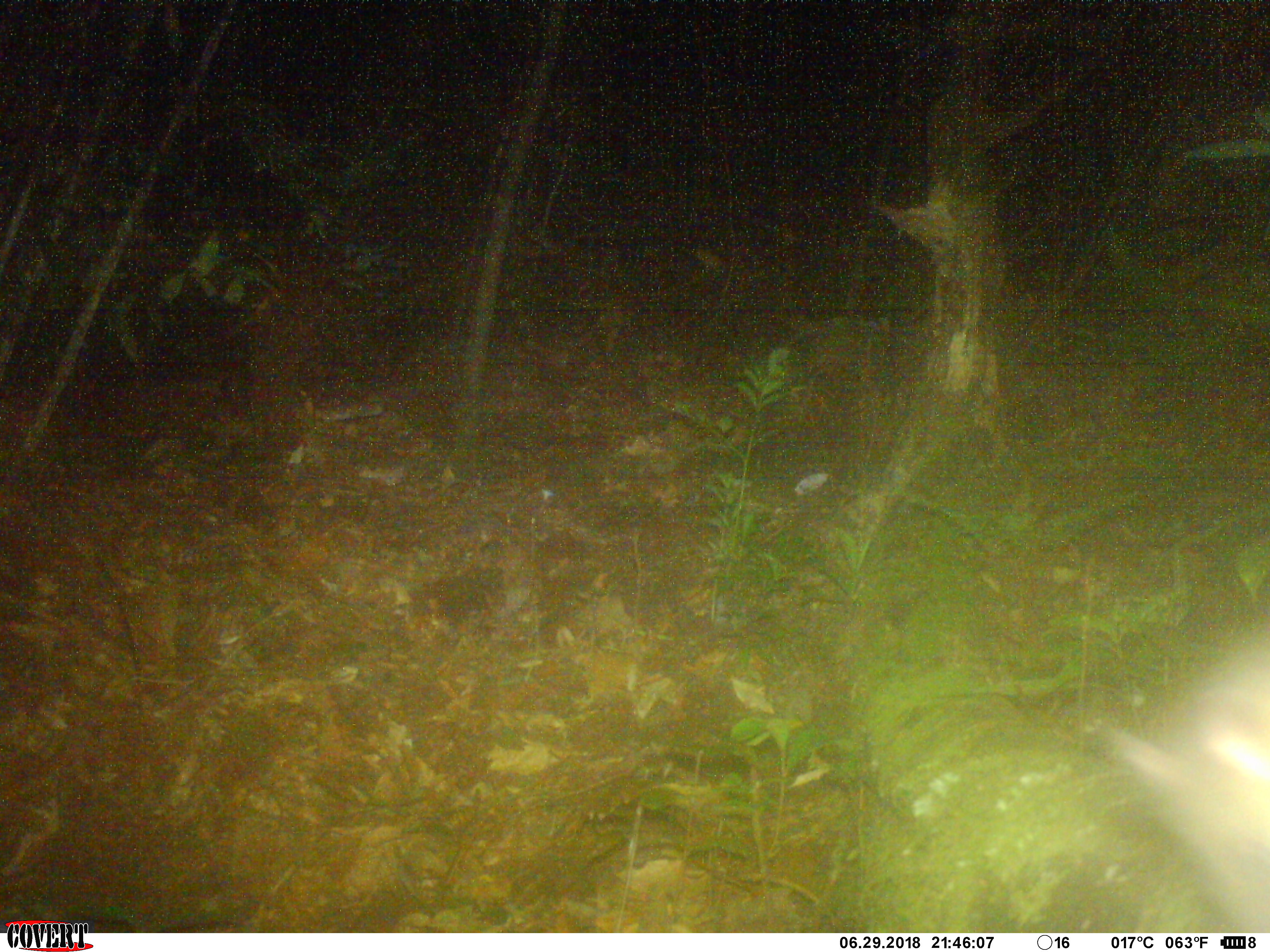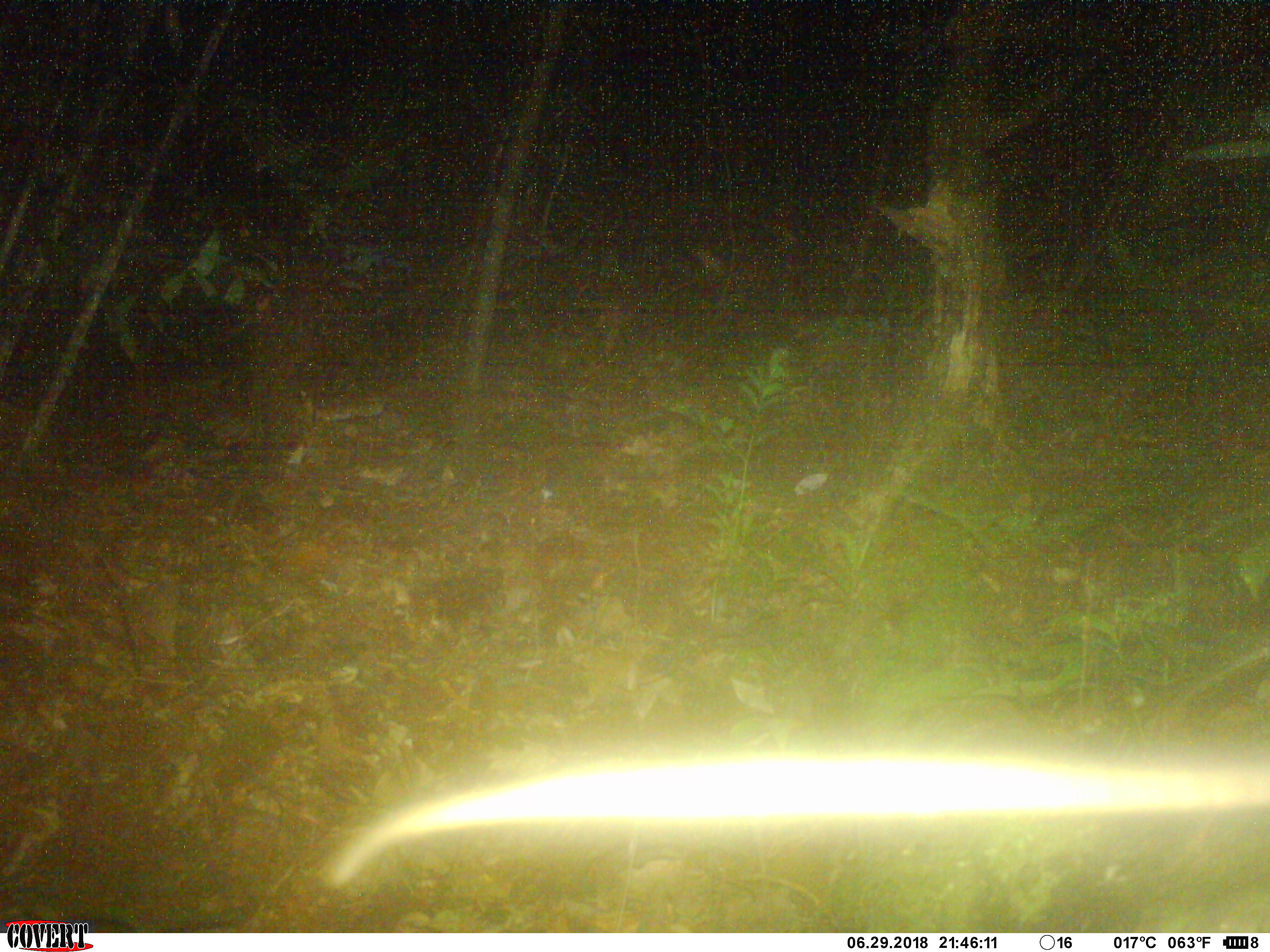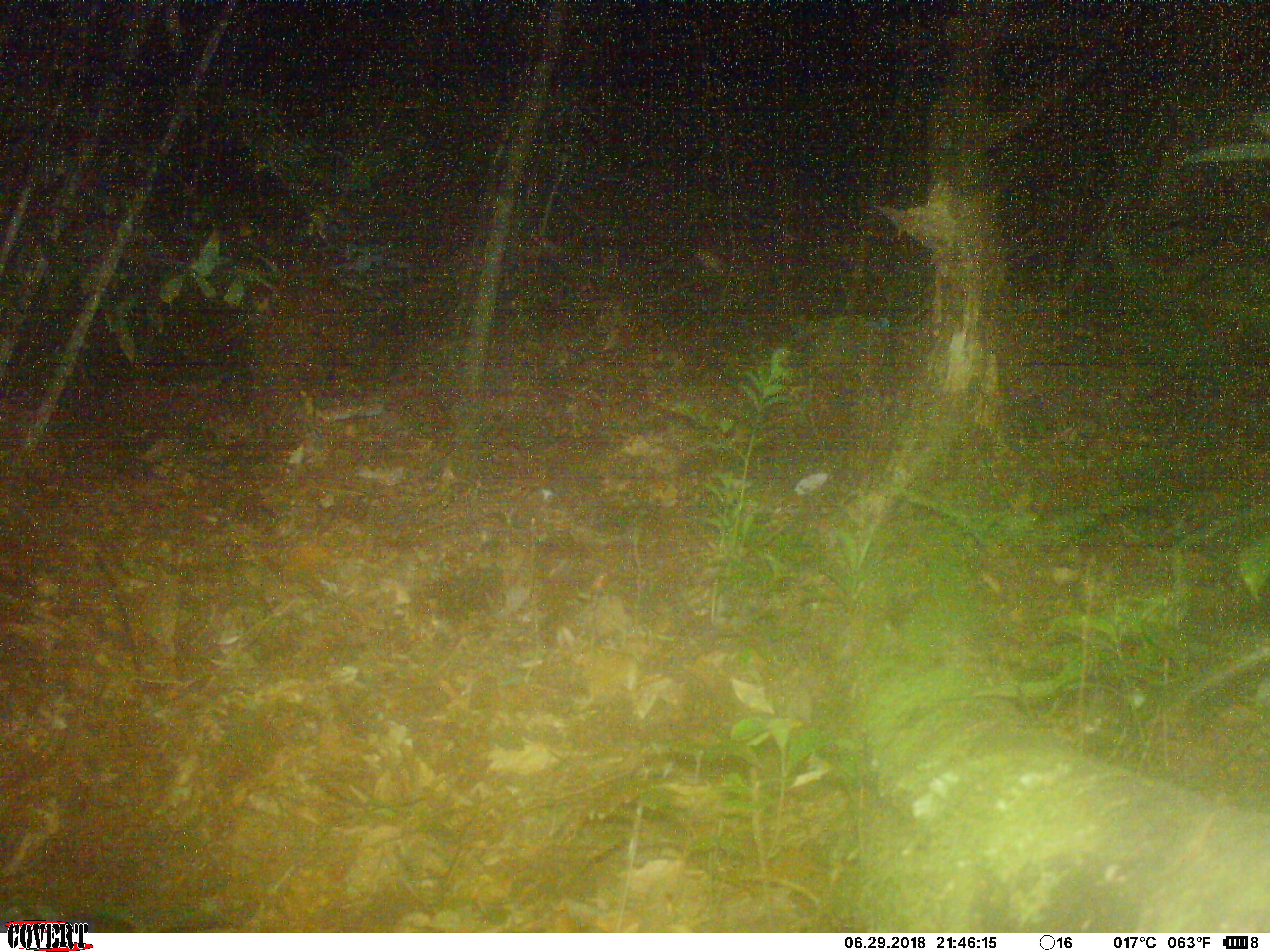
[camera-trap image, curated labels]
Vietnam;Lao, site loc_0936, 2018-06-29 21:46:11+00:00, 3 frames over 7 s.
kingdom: Animalia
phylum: Chordata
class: Mammalia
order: Rodentia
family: Muridae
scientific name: Muridae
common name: old-world mice and rats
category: unidentified murid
Unidentified murid (old-world mice and rats) (Muridae). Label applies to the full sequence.